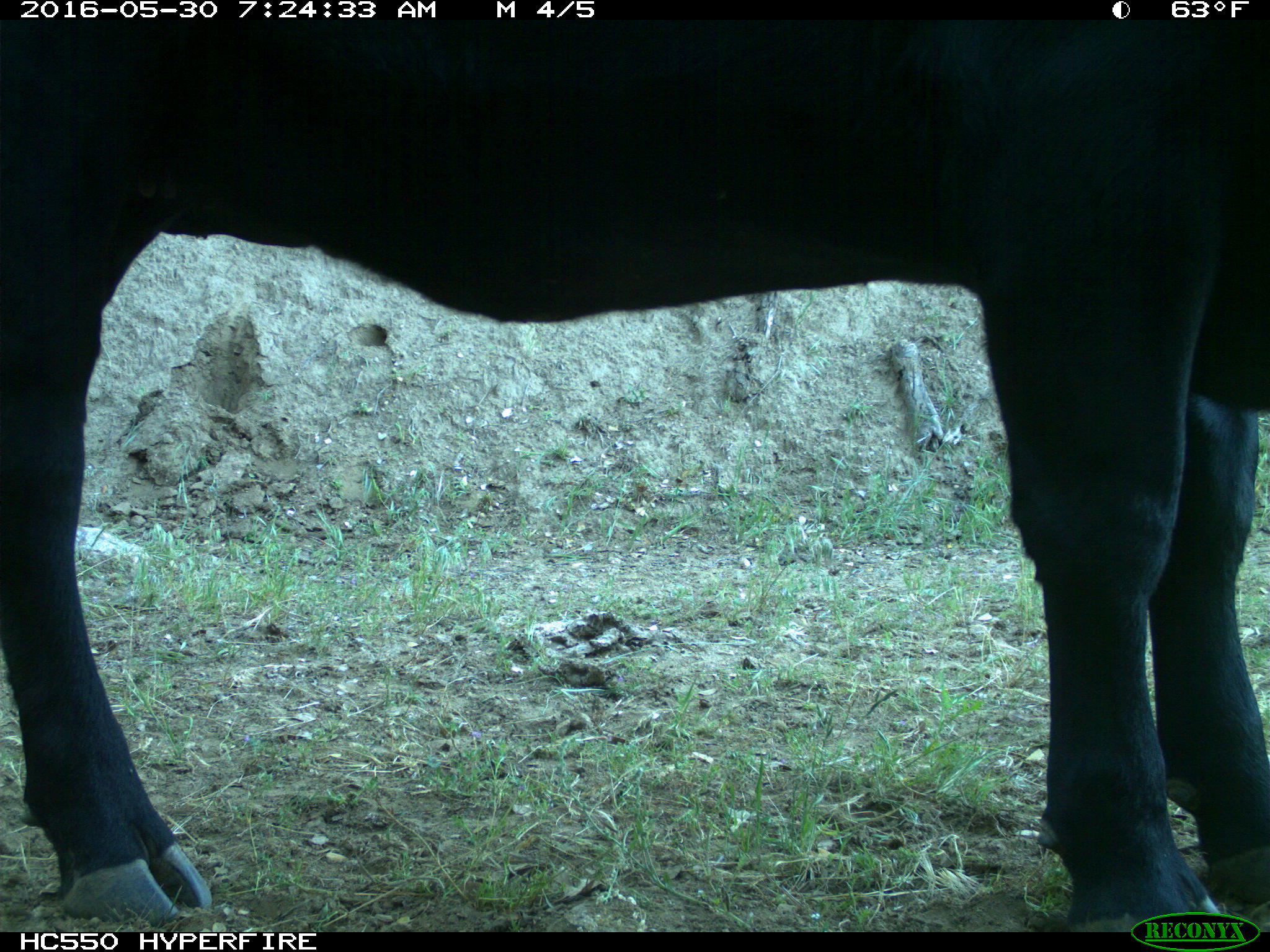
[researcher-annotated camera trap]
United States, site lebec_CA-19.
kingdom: Animalia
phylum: Chordata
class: Mammalia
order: Artiodactyla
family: Bovidae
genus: Bos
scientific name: Bos taurus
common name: domestic cow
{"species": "Bos taurus (domestic cow)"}